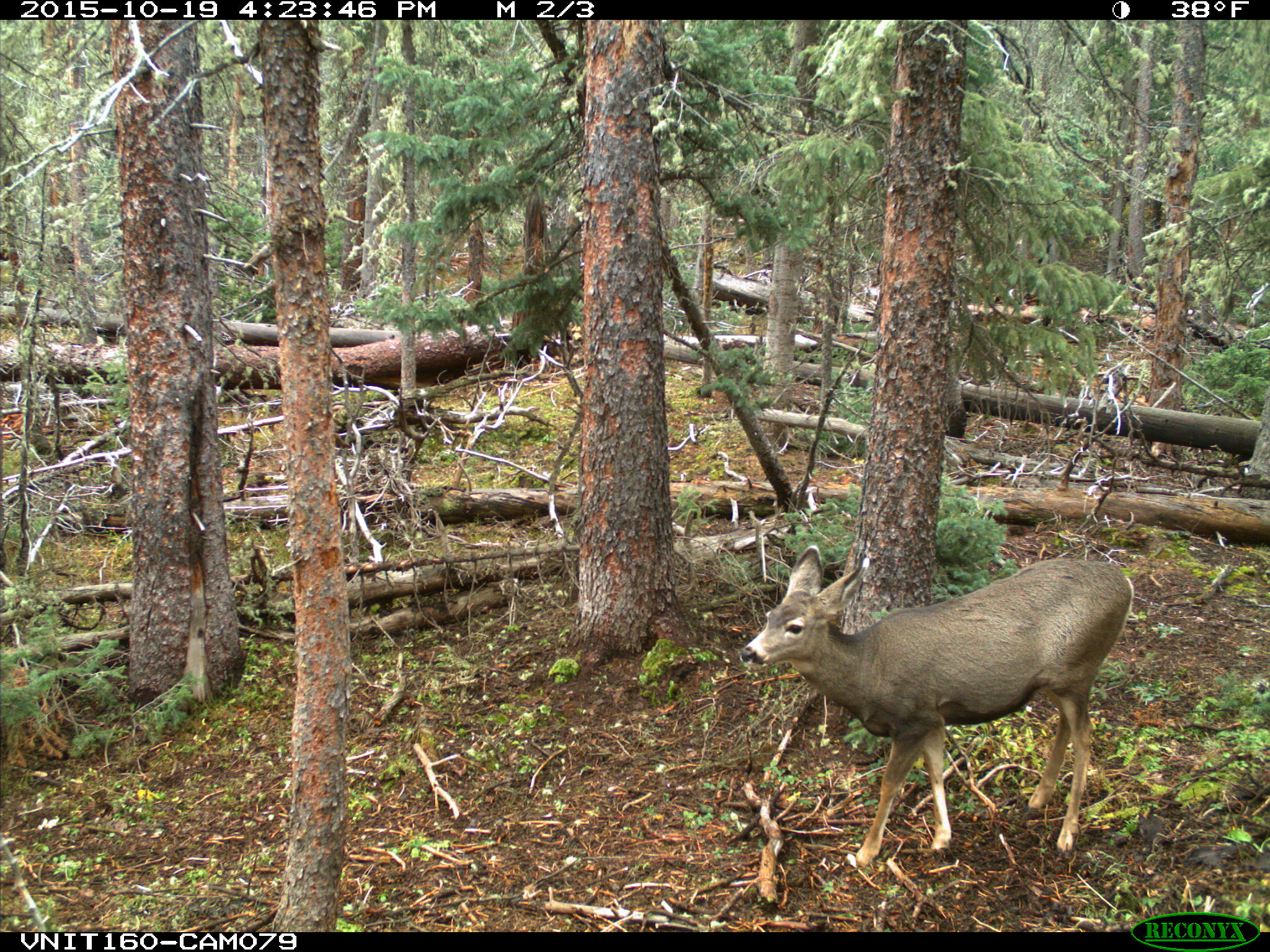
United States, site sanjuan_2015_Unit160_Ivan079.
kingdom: Animalia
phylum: Chordata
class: Mammalia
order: Artiodactyla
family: Cervidae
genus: Odocoileus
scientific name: Odocoileus hemionus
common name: mule deer